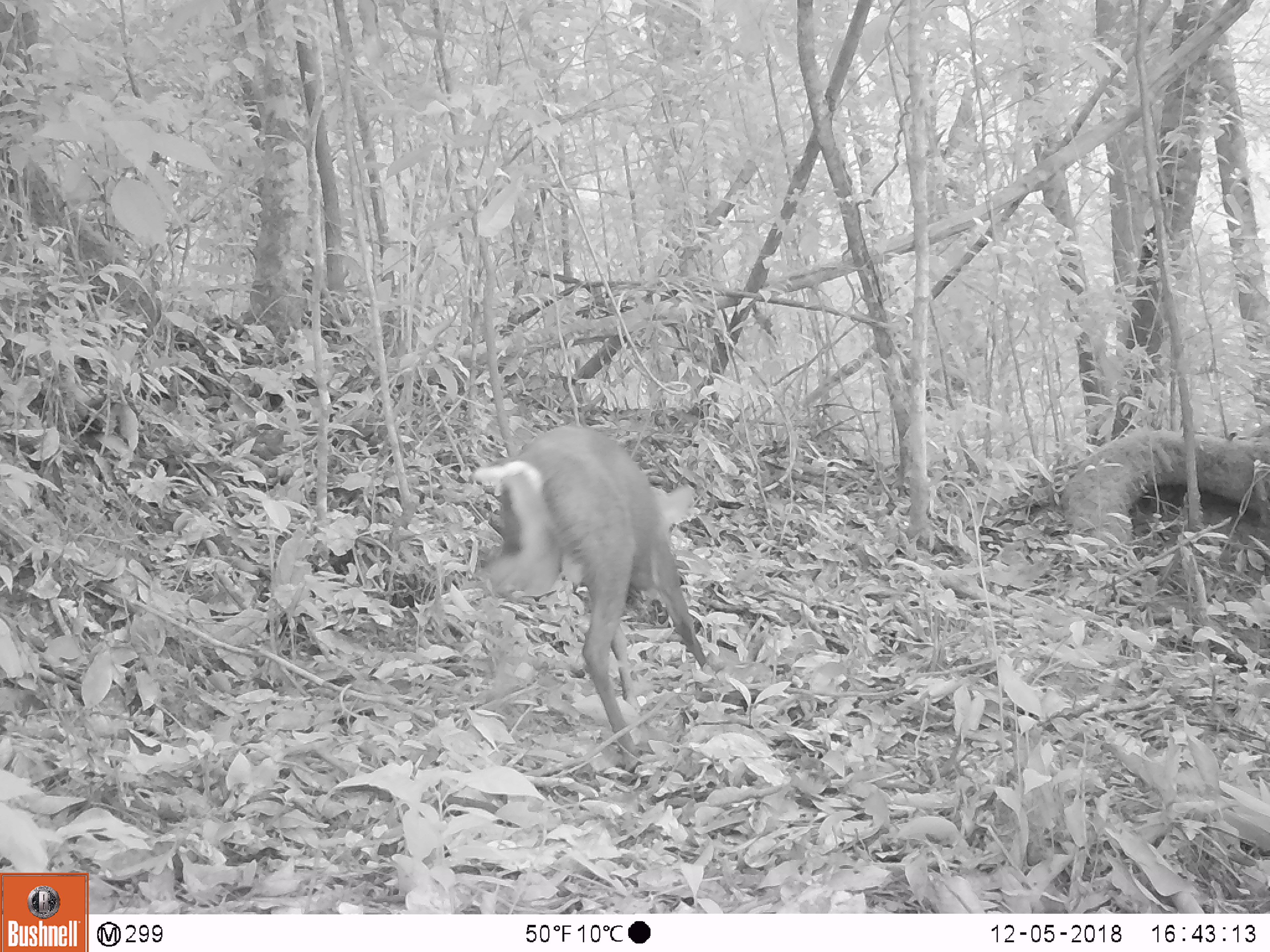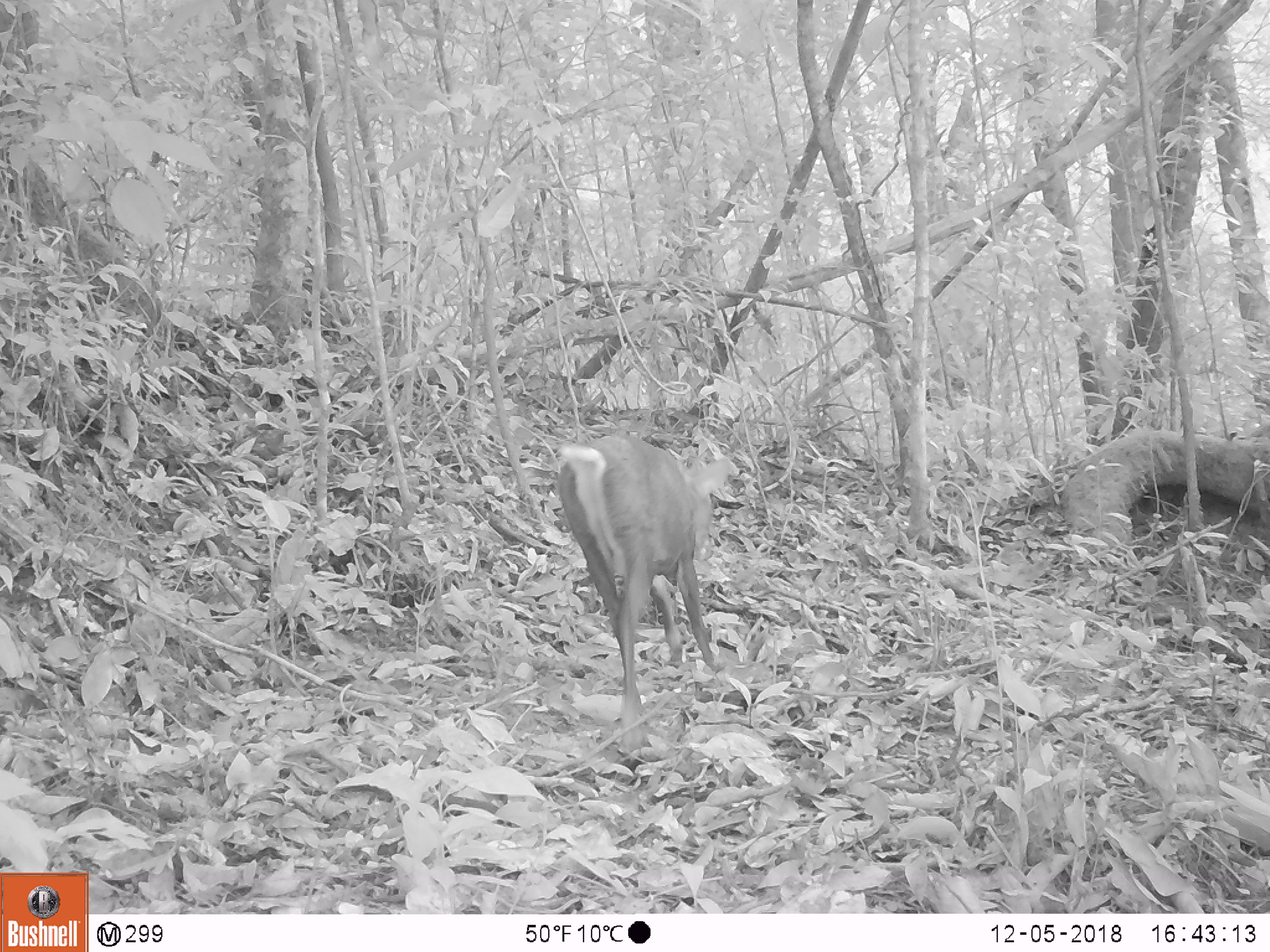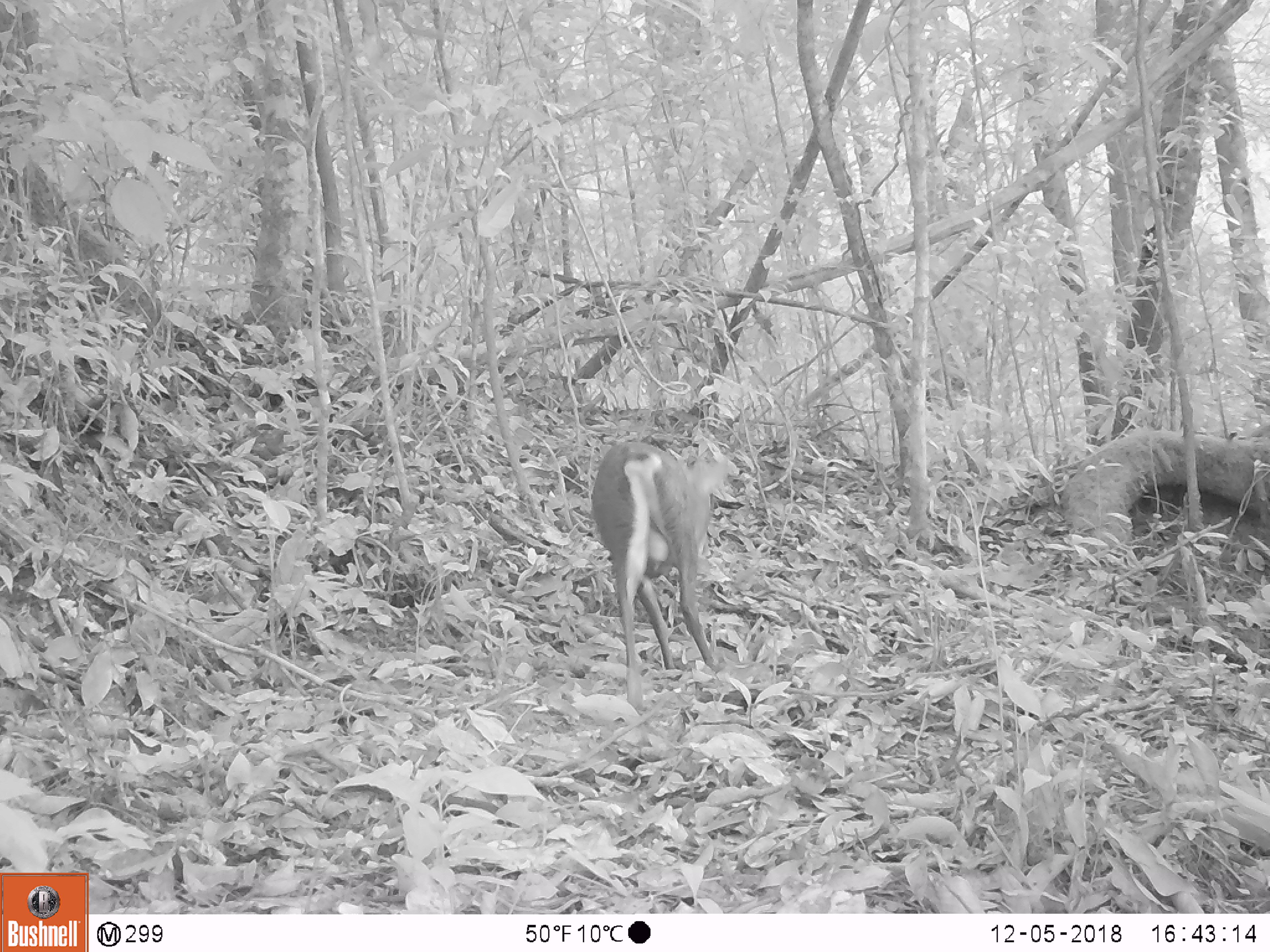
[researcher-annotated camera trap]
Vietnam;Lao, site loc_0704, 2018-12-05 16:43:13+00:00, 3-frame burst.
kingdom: Animalia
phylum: Chordata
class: Mammalia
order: Artiodactyla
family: Cervidae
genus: Muntiacus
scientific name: Muntiacus rooseveltorum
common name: roosevelt's muntjac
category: roosevelts muntjac group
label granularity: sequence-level